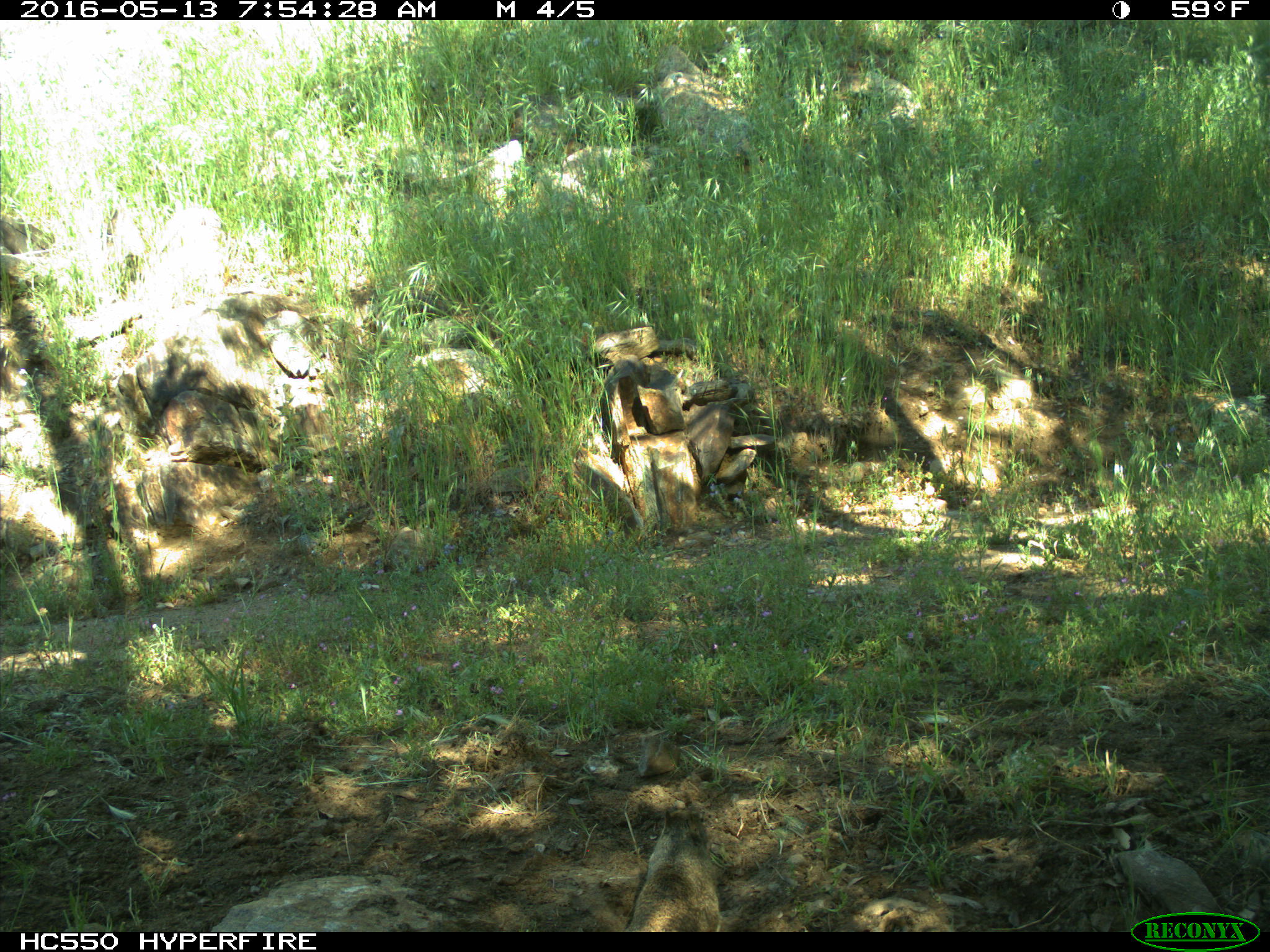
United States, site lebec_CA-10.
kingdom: Animalia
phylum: Chordata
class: Mammalia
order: Rodentia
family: Sciuridae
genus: Otospermophilus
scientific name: Otospermophilus beecheyi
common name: california ground squirrel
Otospermophilus beecheyi (california ground squirrel).